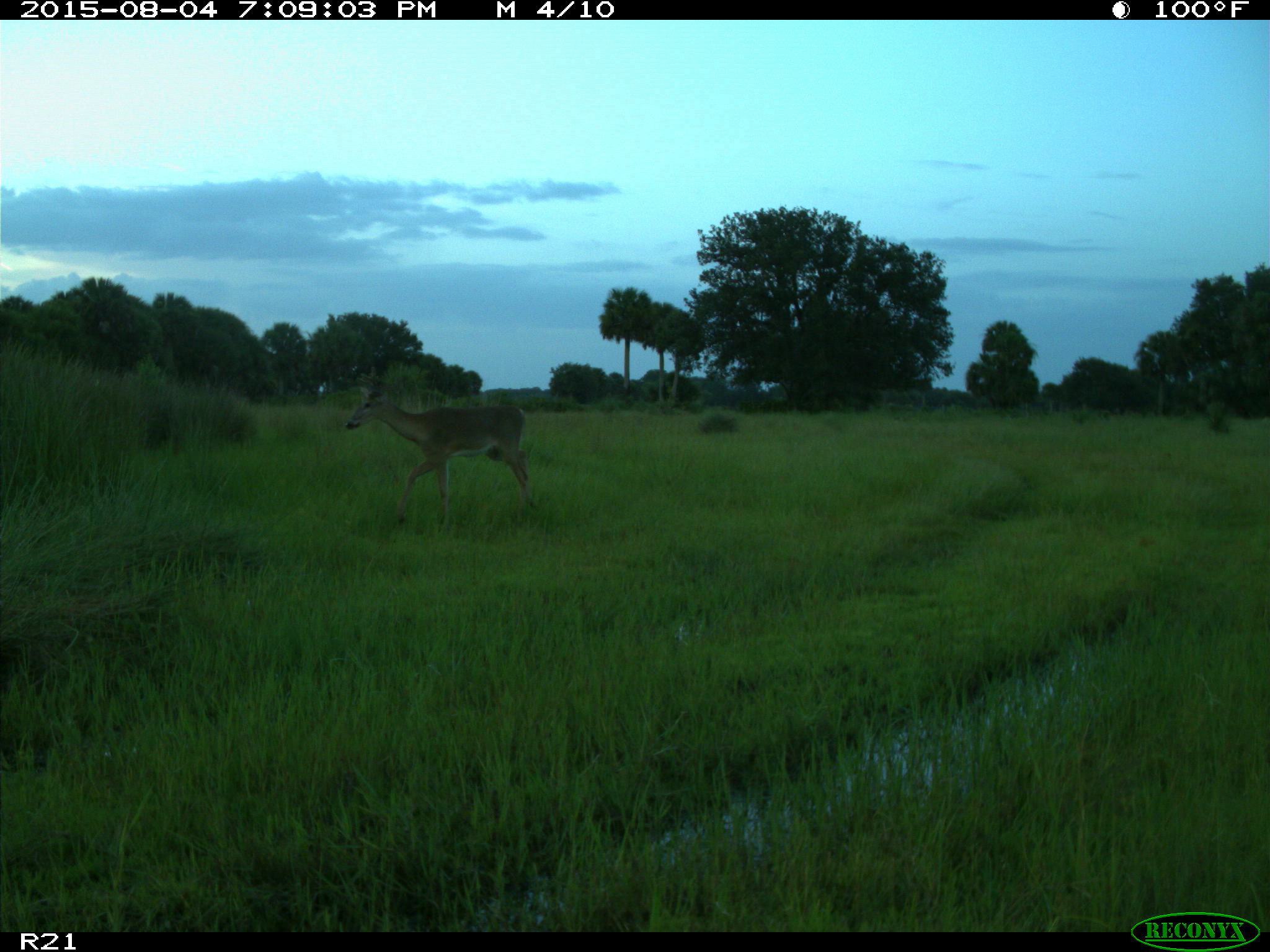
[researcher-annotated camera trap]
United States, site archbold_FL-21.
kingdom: Animalia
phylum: Chordata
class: Mammalia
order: Artiodactyla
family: Cervidae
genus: Odocoileus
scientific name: Odocoileus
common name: deer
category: unidentified deer